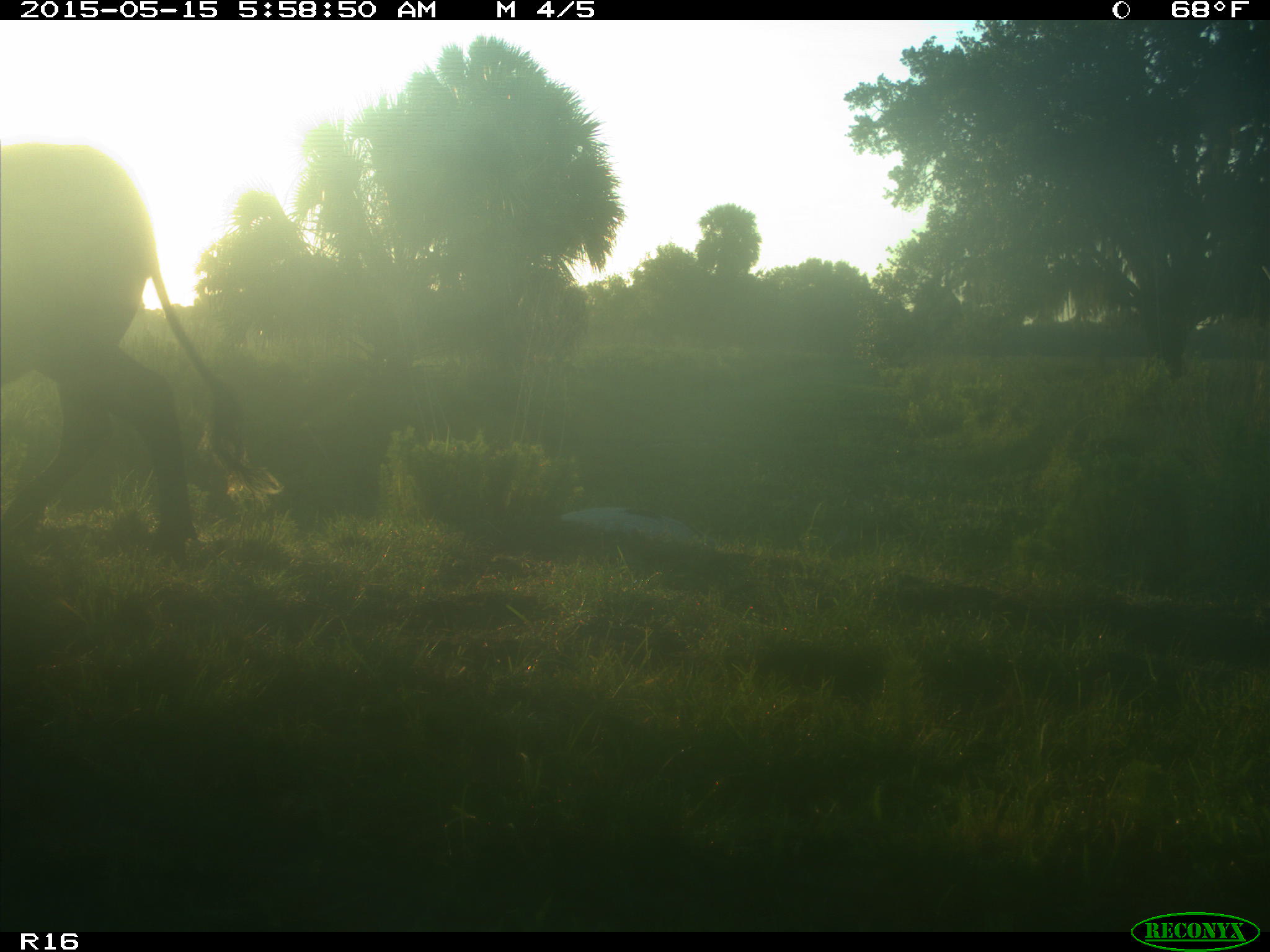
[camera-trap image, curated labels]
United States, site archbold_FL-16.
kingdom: Animalia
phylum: Chordata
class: Mammalia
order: Artiodactyla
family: Bovidae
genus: Bos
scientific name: Bos taurus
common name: domestic cow